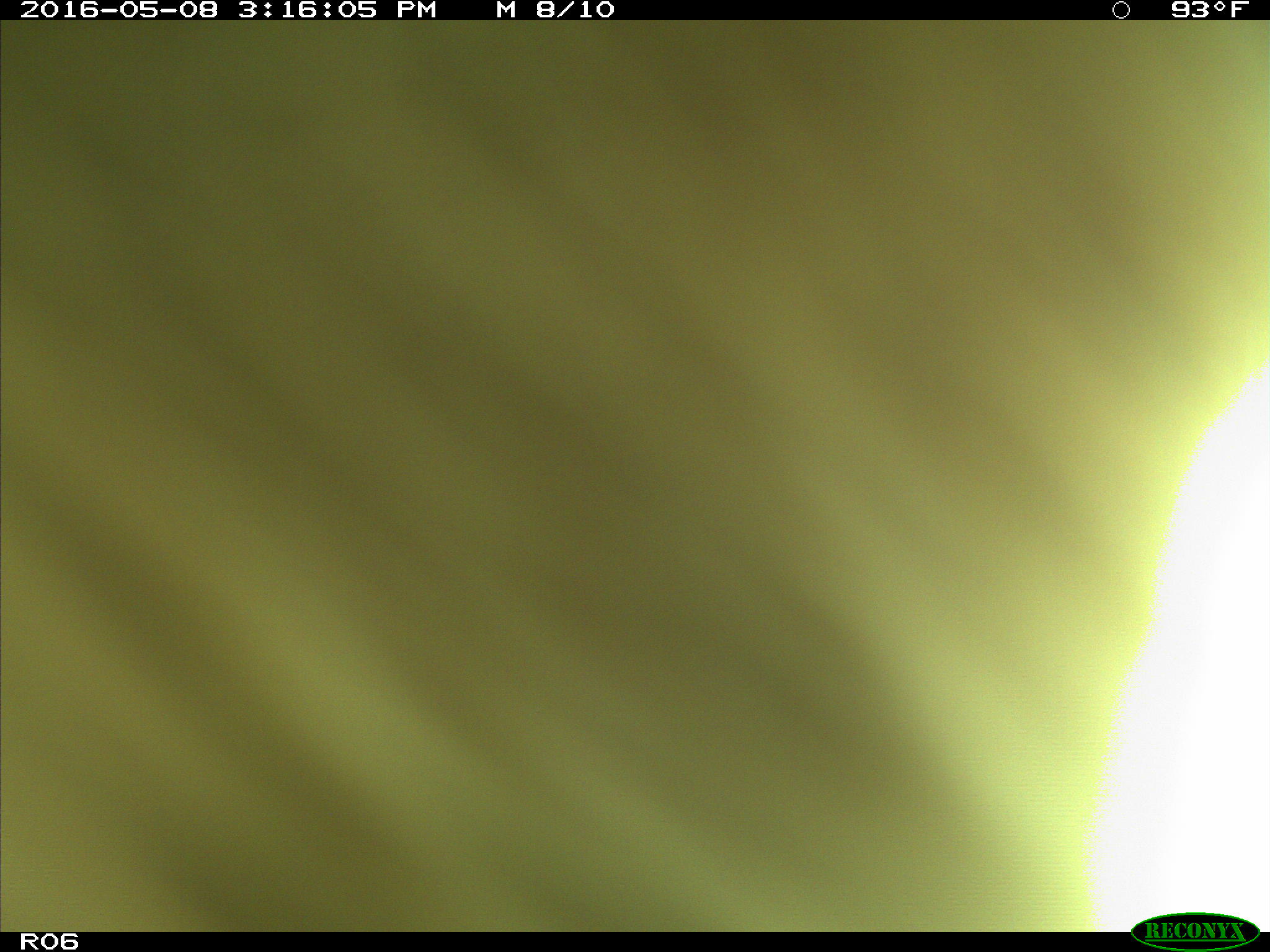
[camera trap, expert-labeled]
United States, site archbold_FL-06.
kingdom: Animalia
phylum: Chordata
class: Mammalia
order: Artiodactyla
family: Bovidae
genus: Bos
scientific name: Bos taurus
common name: domestic cow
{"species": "Bos taurus (domestic cow)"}